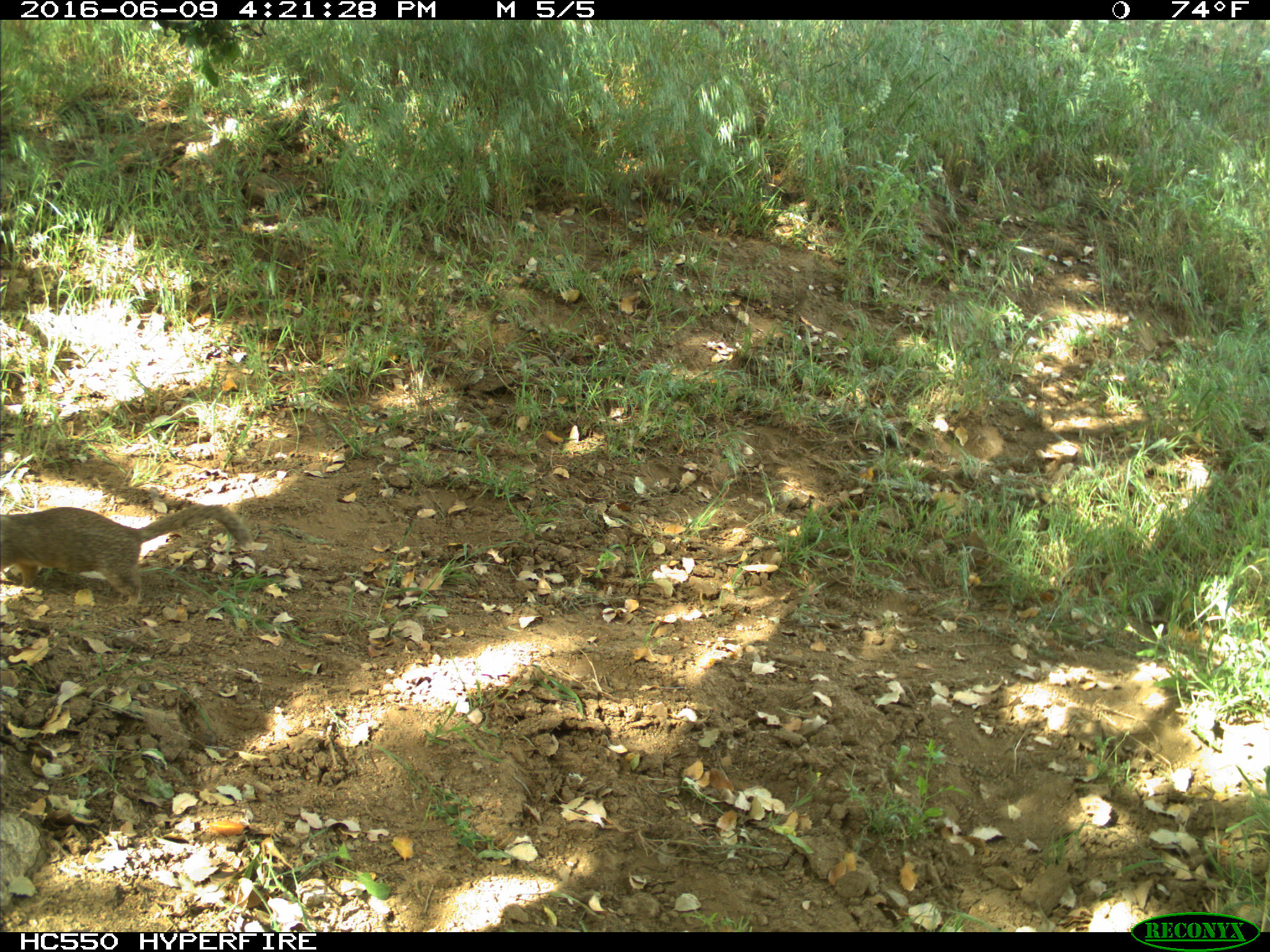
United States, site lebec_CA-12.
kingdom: Animalia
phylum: Chordata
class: Mammalia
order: Rodentia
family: Sciuridae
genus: Otospermophilus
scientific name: Otospermophilus beecheyi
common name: california ground squirrel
Otospermophilus beecheyi (california ground squirrel).